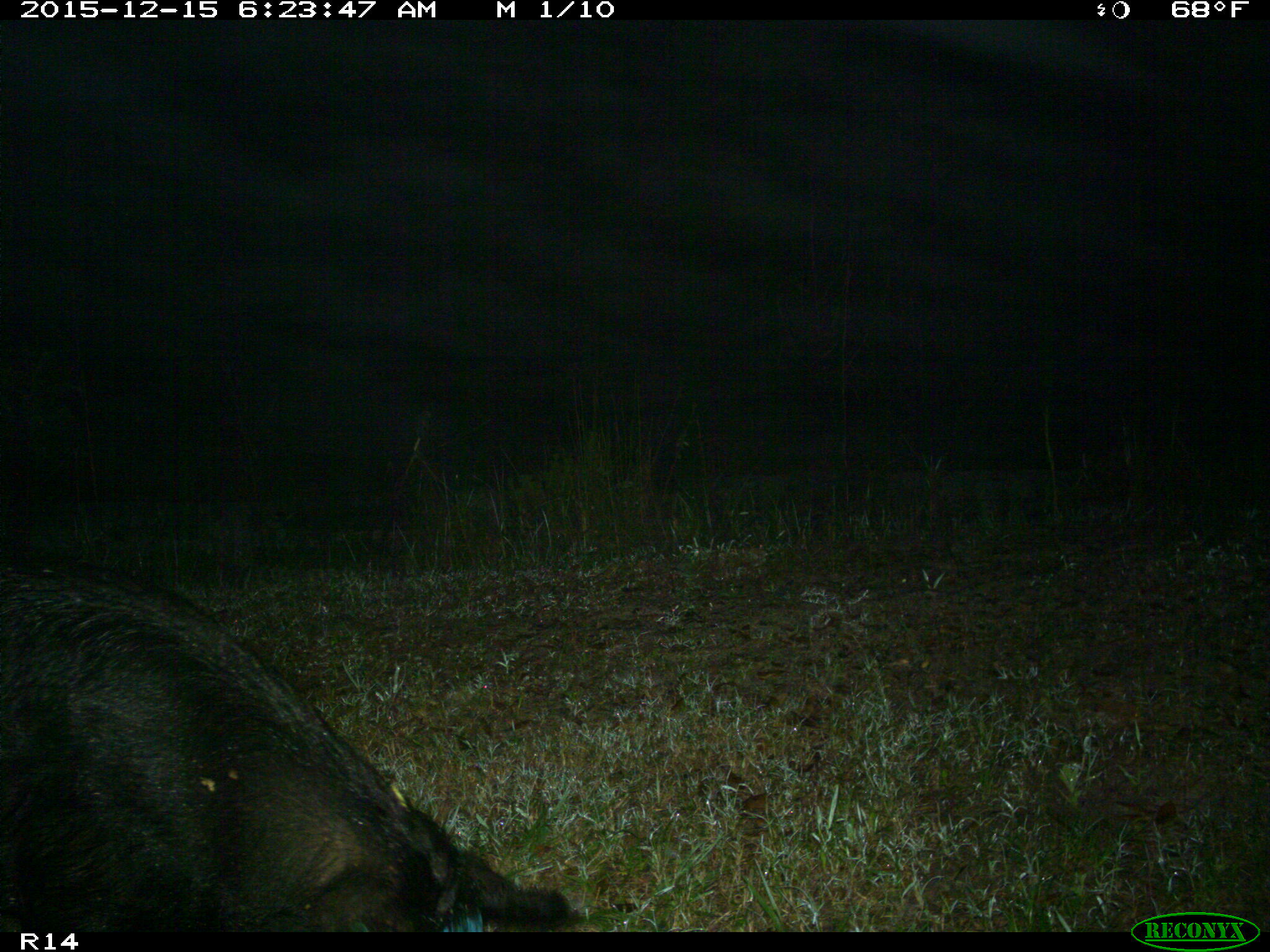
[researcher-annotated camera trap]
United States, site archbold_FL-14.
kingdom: Animalia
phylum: Chordata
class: Mammalia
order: Artiodactyla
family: Suidae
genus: Sus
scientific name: Sus scrofa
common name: wild boar